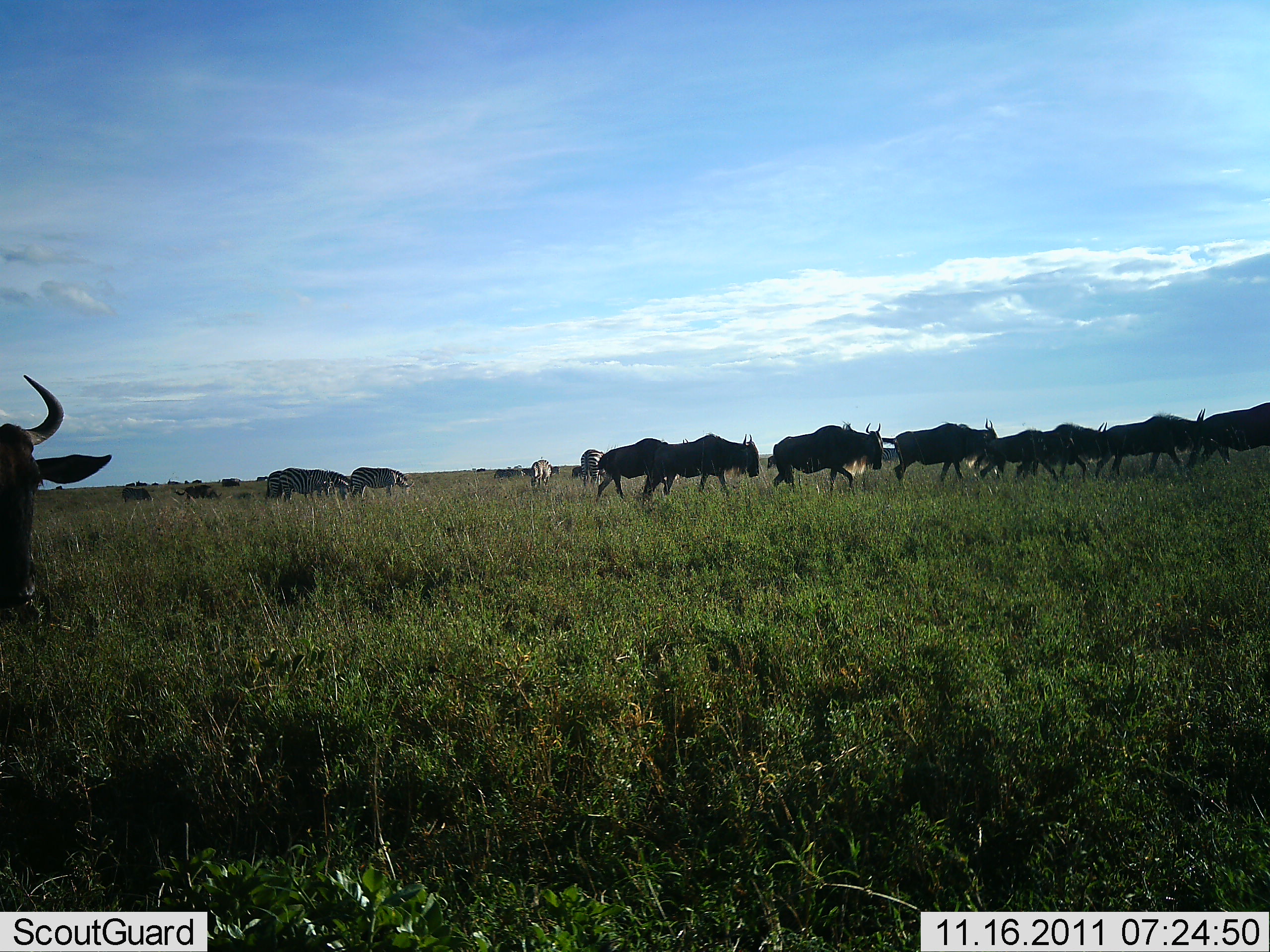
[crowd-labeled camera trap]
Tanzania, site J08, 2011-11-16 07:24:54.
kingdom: Animalia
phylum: Chordata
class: Mammalia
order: Artiodactyla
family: Bovidae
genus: Connochaetes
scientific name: Connochaetes taurinus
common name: blue wildebeest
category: wildebeest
Wildebeest (blue wildebeest) (Connochaetes taurinus), count 11-50. Behavior (volunteer vote fractions): standing 14%, resting 0%, moving 100%, interacting 0%. Young present (vote fraction): 0%. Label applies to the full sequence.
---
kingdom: Animalia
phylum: Chordata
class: Mammalia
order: Perissodactyla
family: Equidae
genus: Equus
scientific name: Equus quagga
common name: plains zebra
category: zebra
Zebra (plains zebra) (Equus quagga), count 4. Behavior (volunteer vote fractions): standing 17%, resting 0%, moving 42%, interacting 0%. Young present (vote fraction): 0%. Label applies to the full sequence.